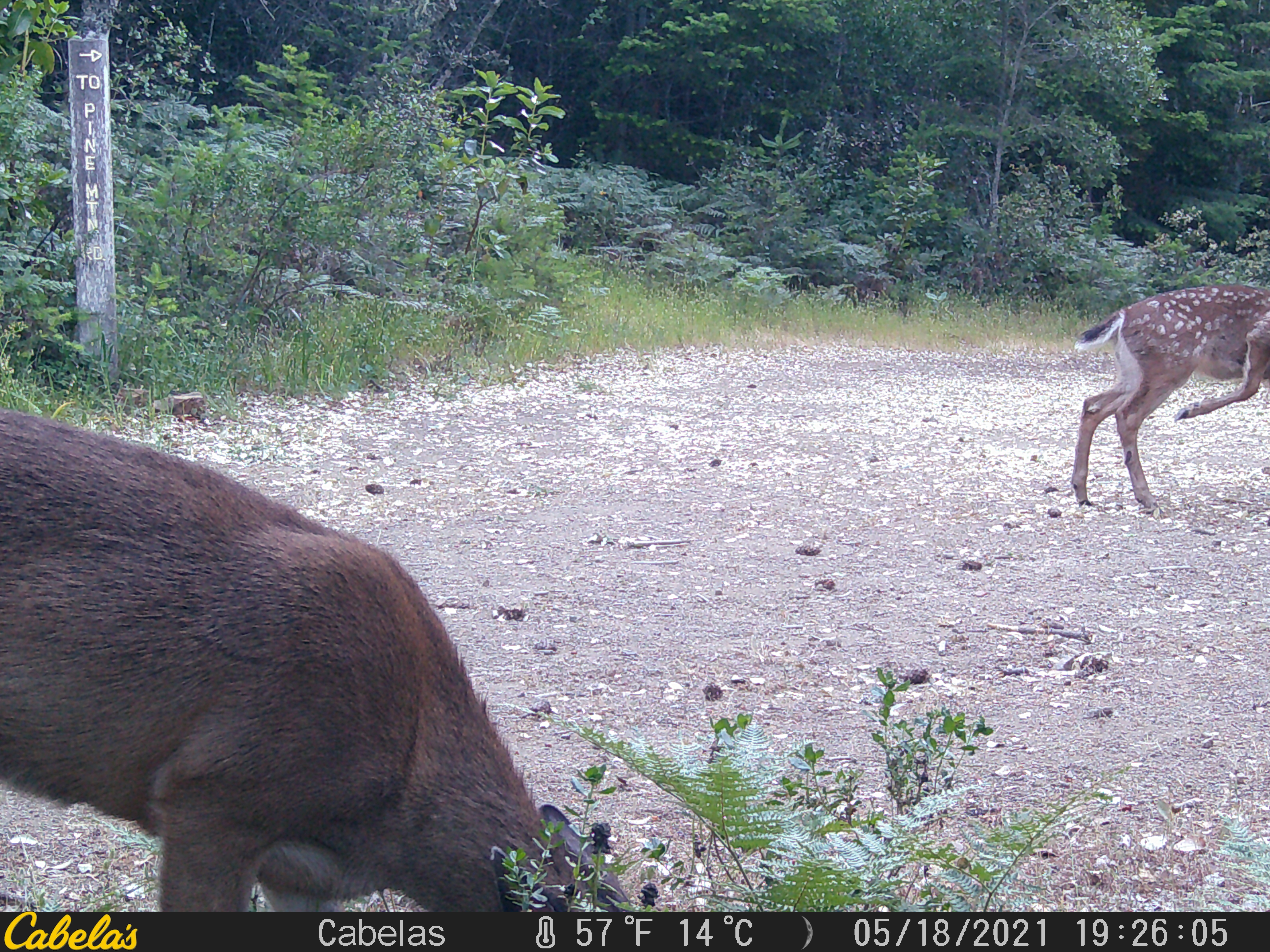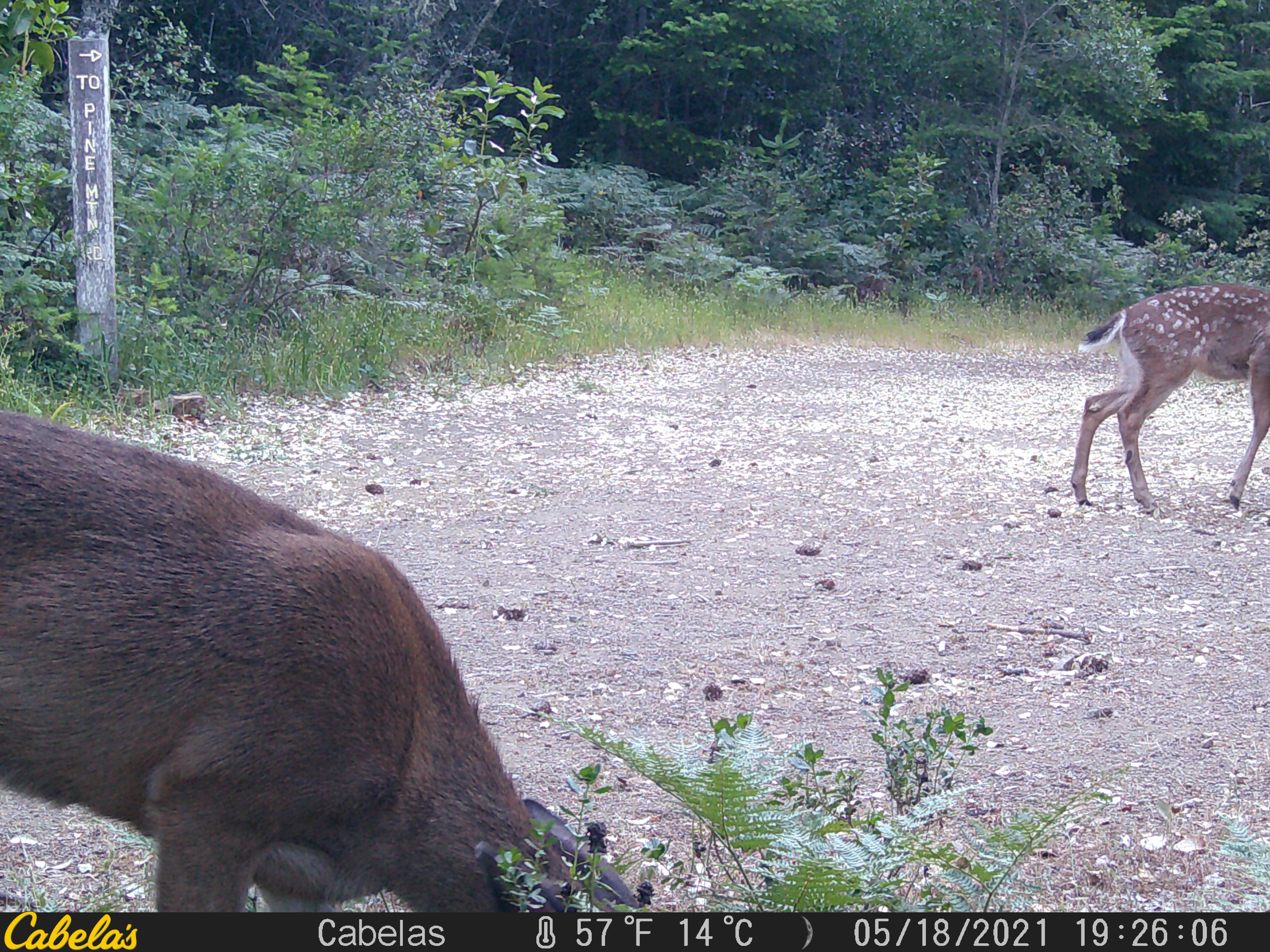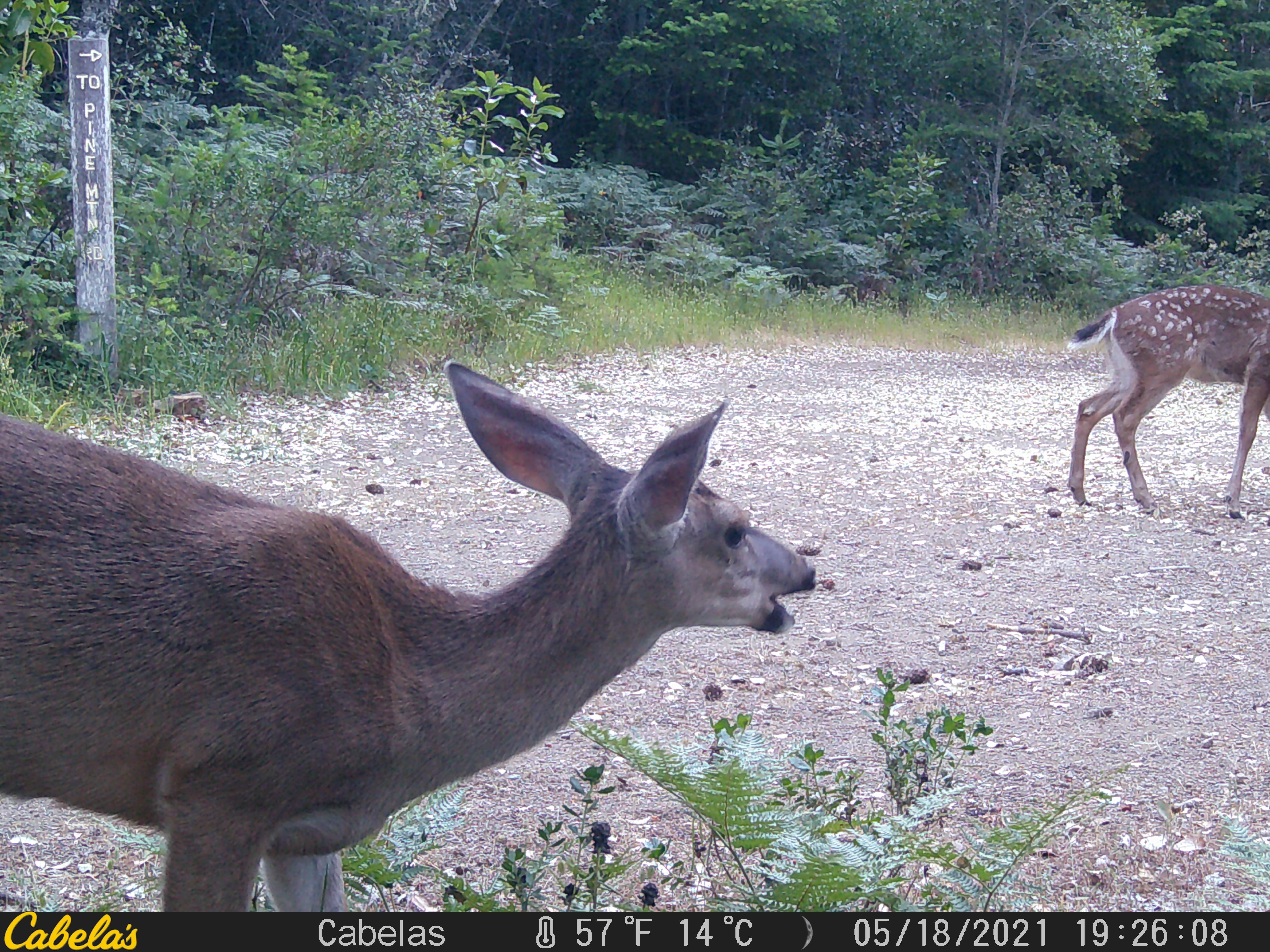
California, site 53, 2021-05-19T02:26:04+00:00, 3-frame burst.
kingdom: Animalia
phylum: Chordata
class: Mammalia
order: Artiodactyla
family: Cervidae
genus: Odocoileus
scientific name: Odocoileus hemionus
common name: mule deer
Mule deer (Odocoileus hemionus).